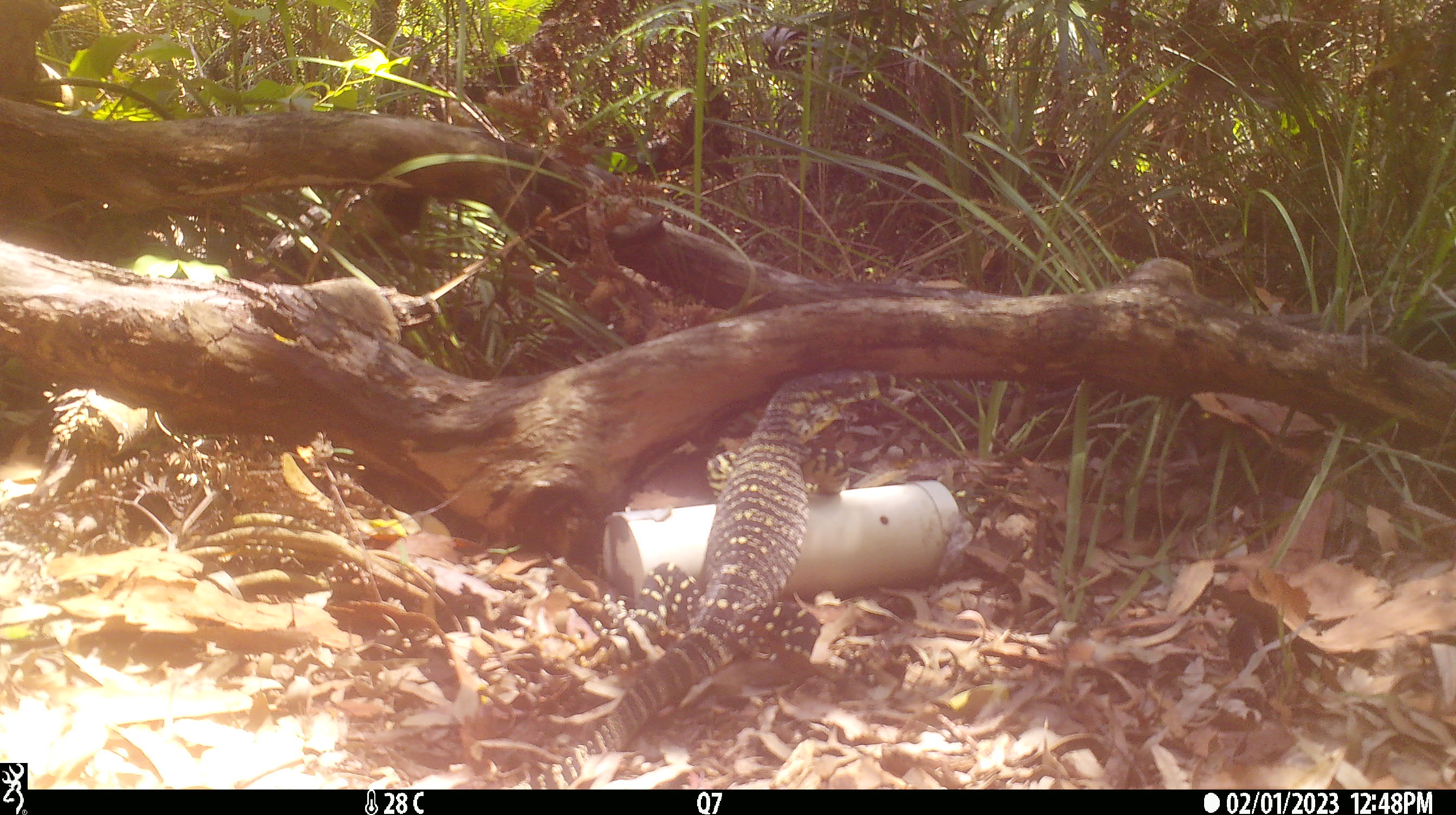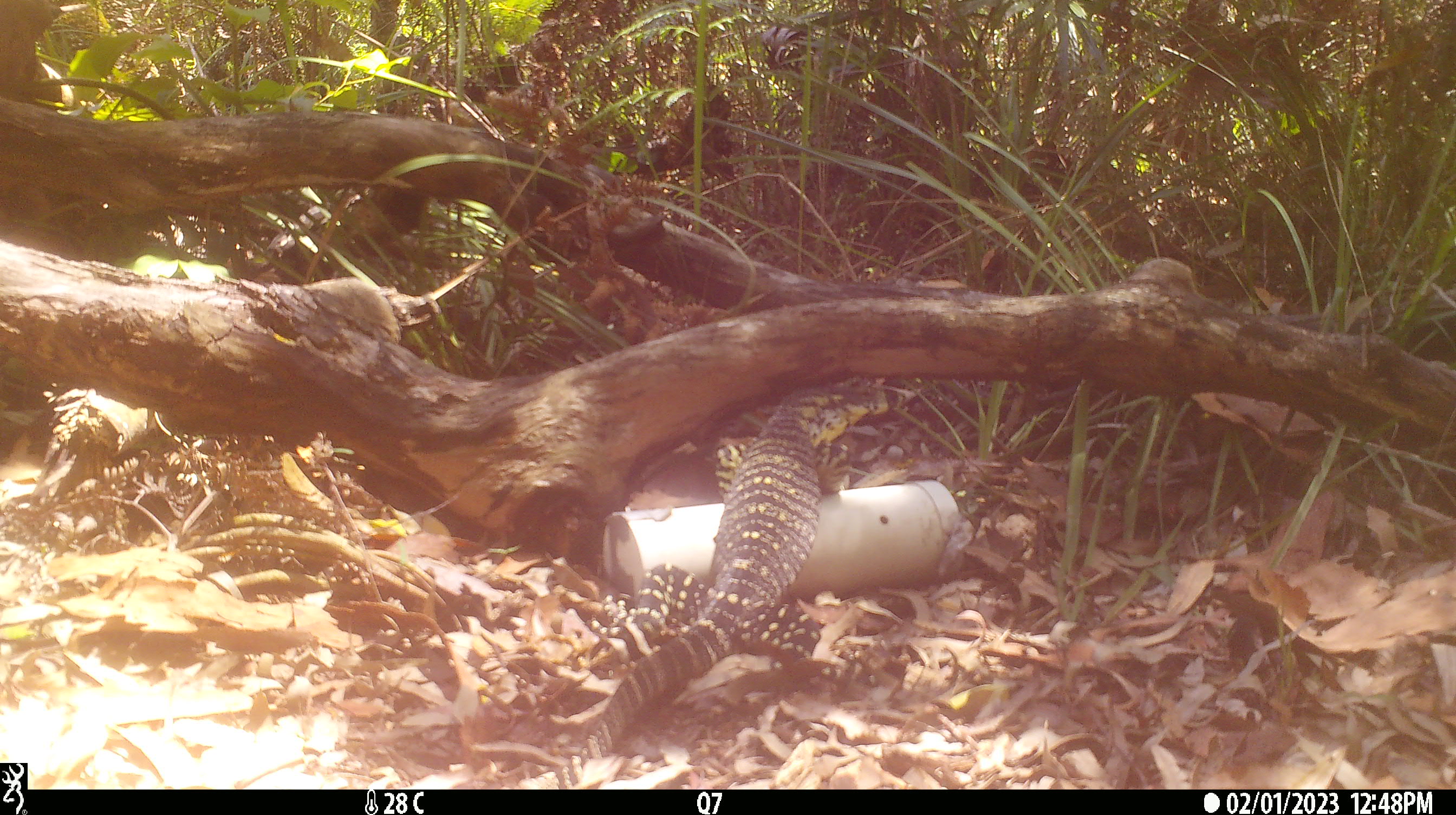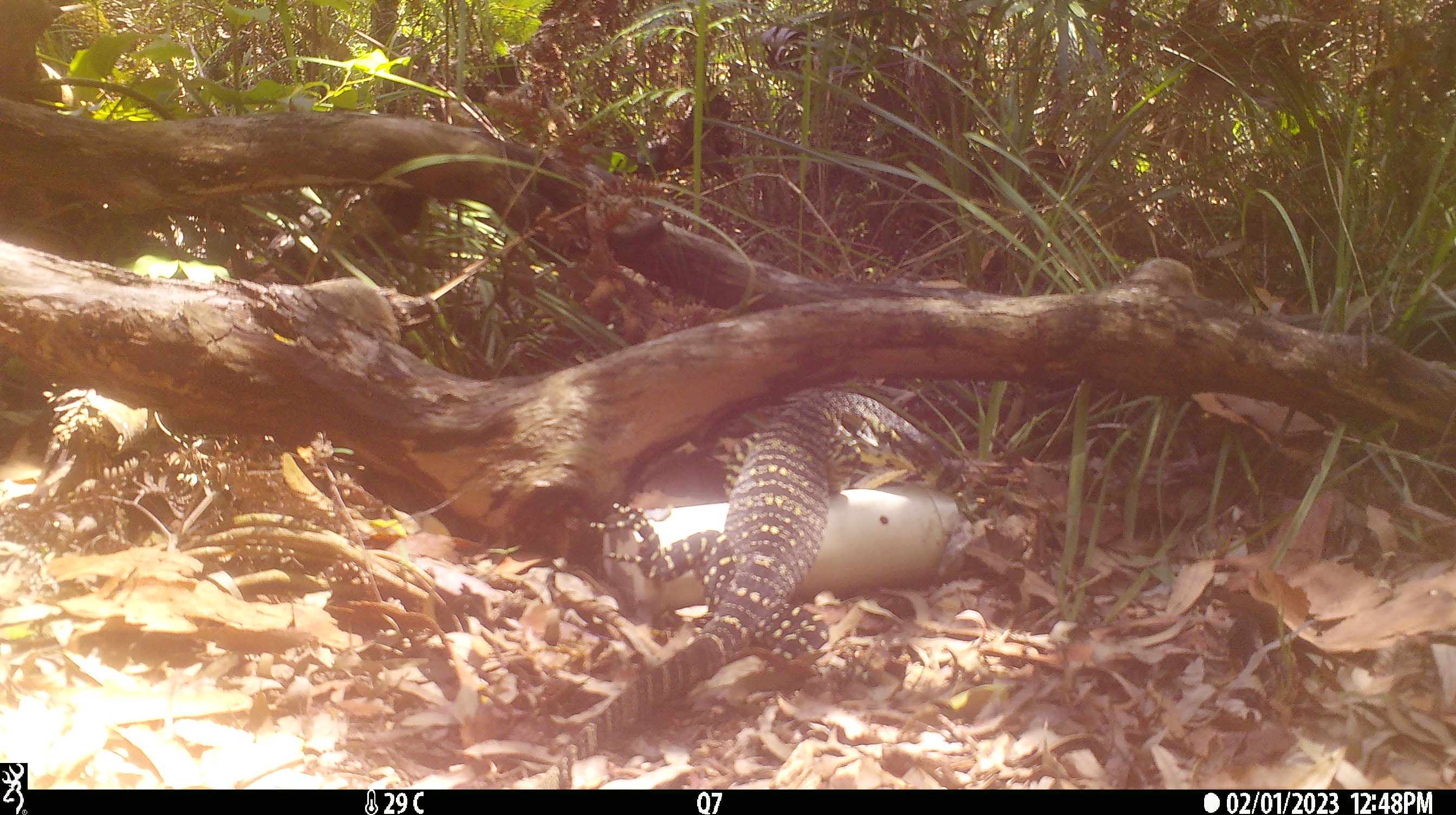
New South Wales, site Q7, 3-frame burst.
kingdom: Animalia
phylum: Chordata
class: Reptilia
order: Squamata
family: Varanidae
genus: Varanus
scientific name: Varanus varius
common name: lace monitor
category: goanna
Goanna (lace monitor) (Varanus varius).